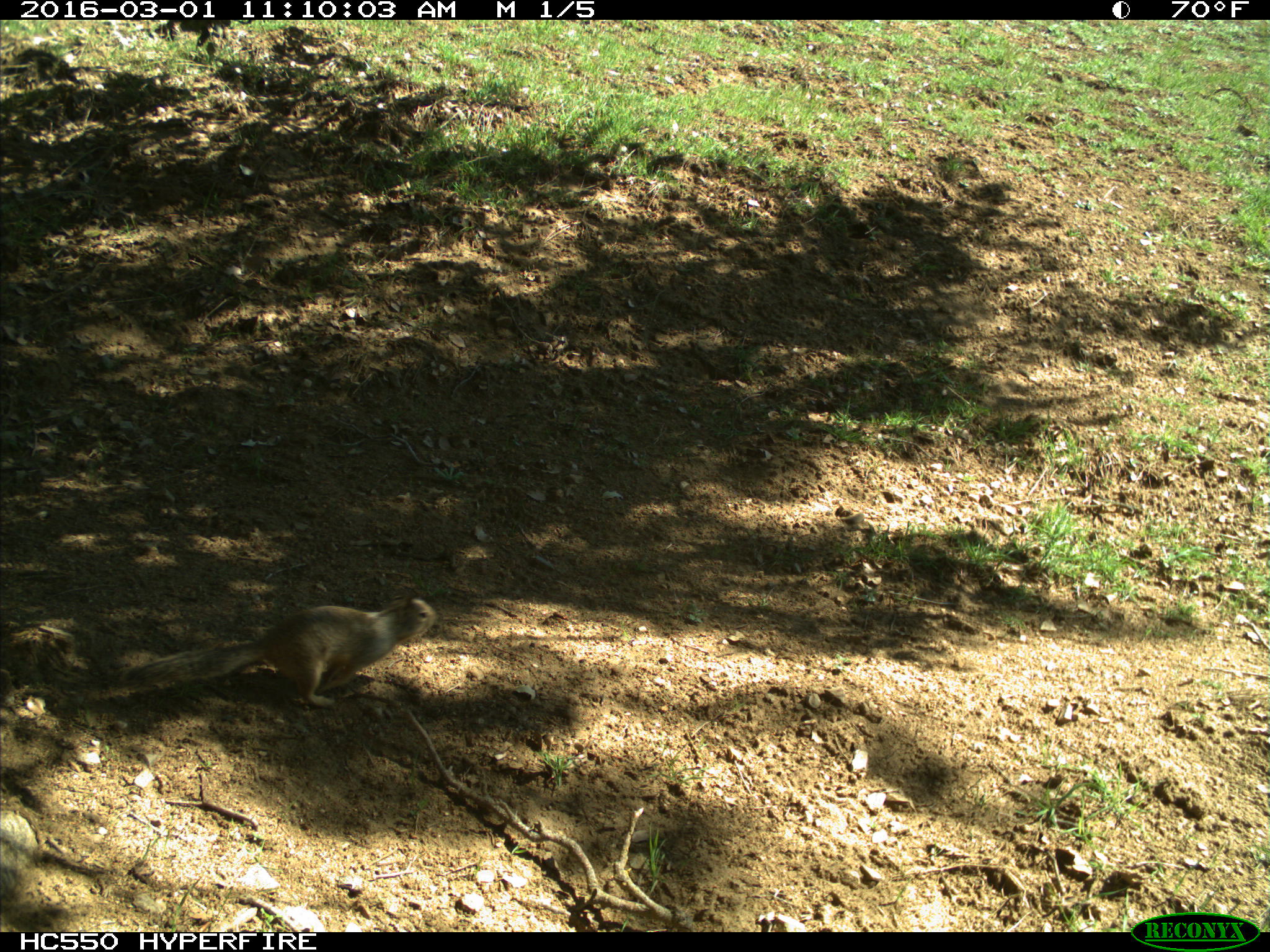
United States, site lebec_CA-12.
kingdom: Animalia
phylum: Chordata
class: Mammalia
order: Rodentia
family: Sciuridae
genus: Otospermophilus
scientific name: Otospermophilus beecheyi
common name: california ground squirrel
Otospermophilus beecheyi (california ground squirrel).